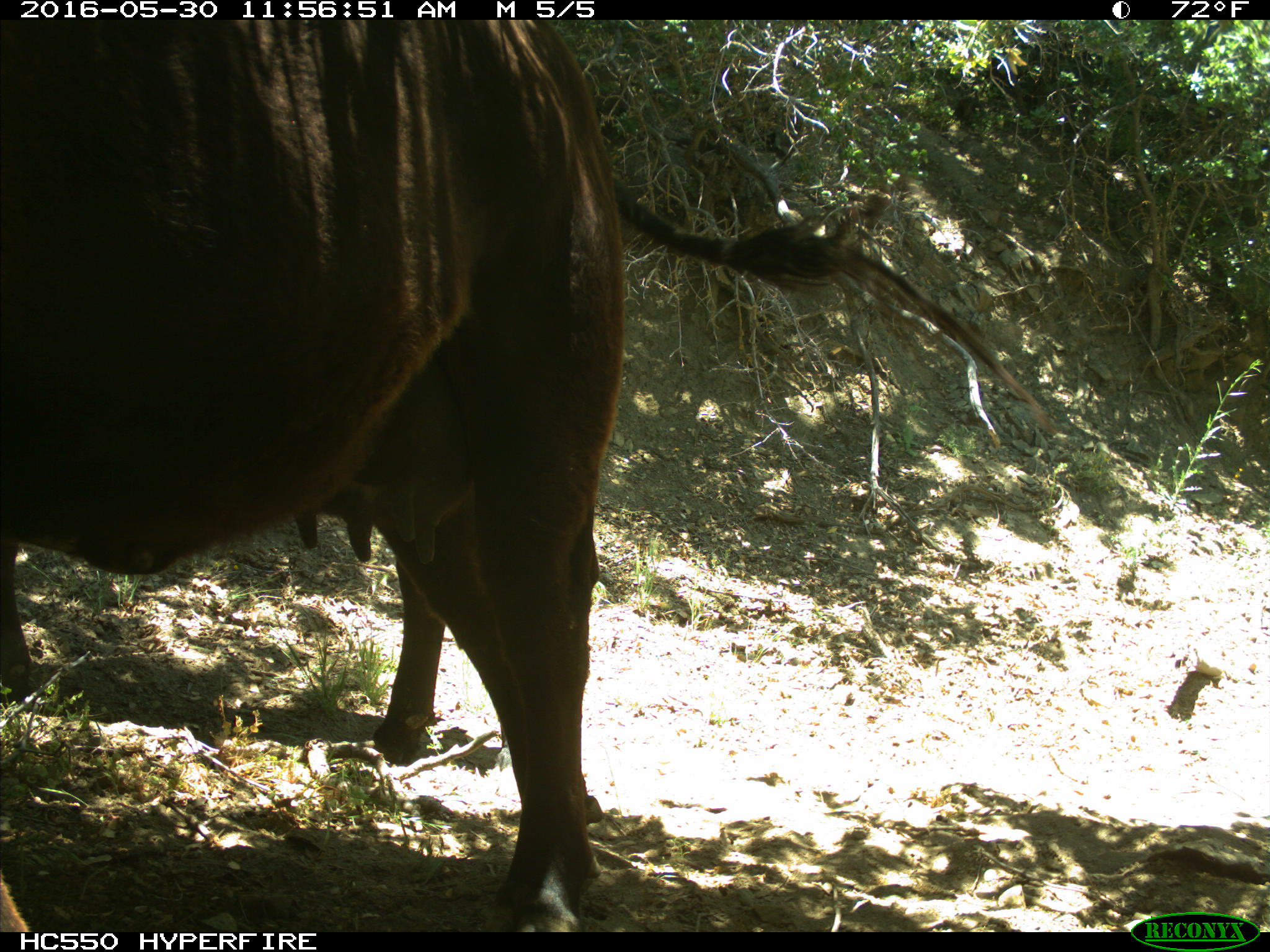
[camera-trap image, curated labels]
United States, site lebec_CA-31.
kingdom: Animalia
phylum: Chordata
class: Mammalia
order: Artiodactyla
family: Bovidae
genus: Bos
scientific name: Bos taurus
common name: domestic cow